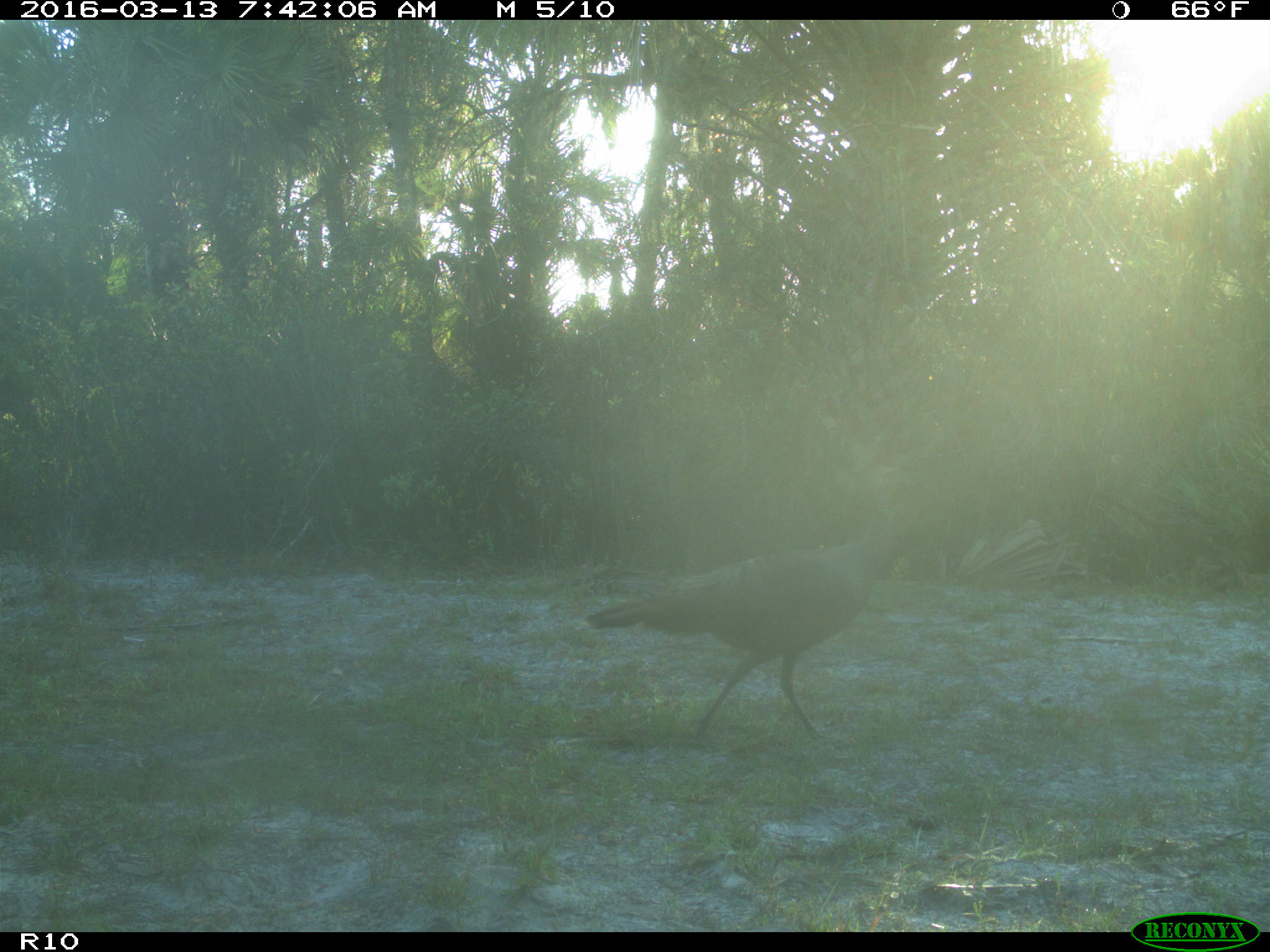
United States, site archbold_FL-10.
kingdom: Animalia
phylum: Chordata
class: Aves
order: Galliformes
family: Phasianidae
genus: Meleagris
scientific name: Meleagris gallopavo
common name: wild turkey